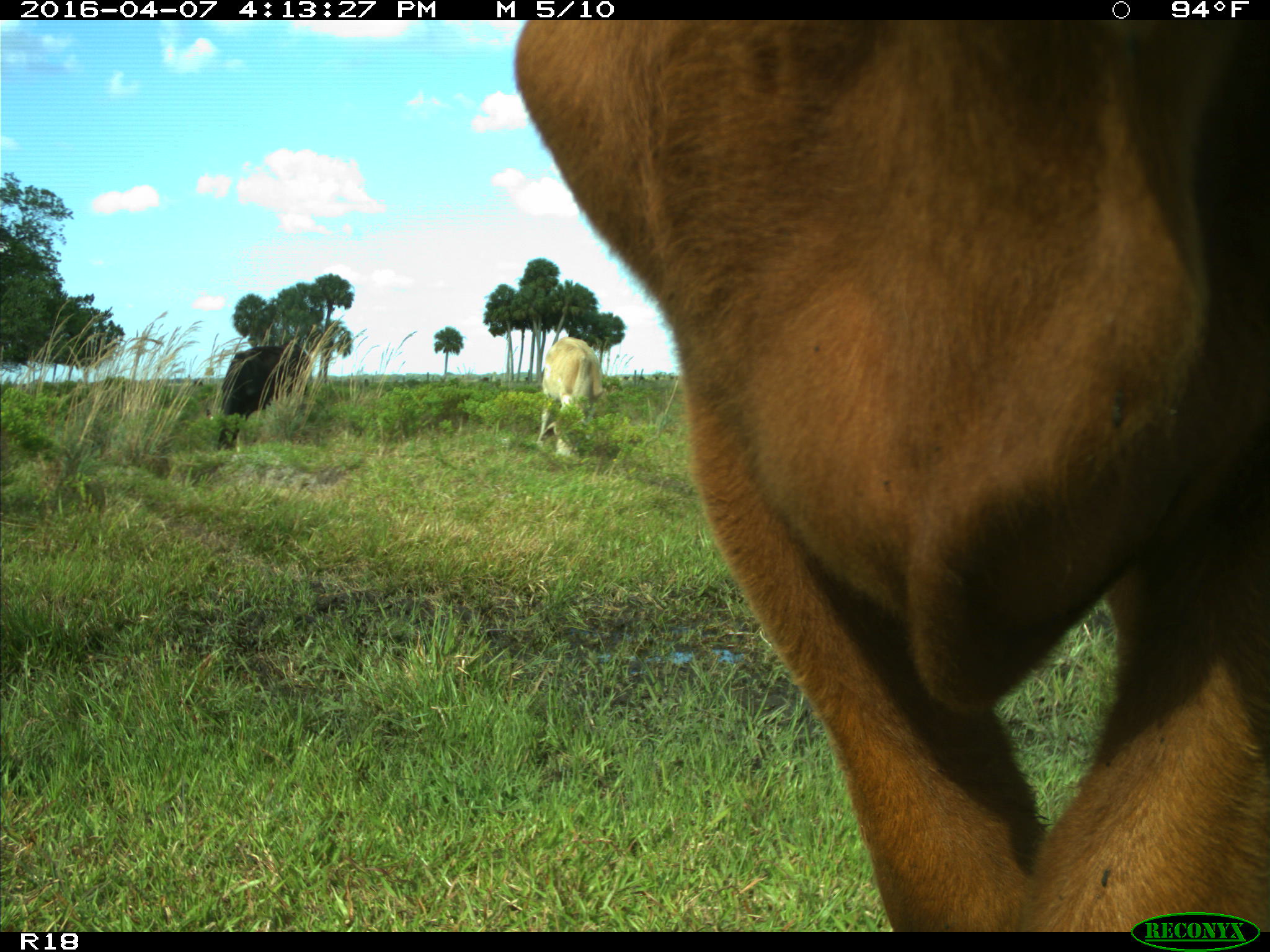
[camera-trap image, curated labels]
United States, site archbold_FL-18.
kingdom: Animalia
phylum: Chordata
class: Mammalia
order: Artiodactyla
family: Bovidae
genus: Bos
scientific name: Bos taurus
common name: domestic cow